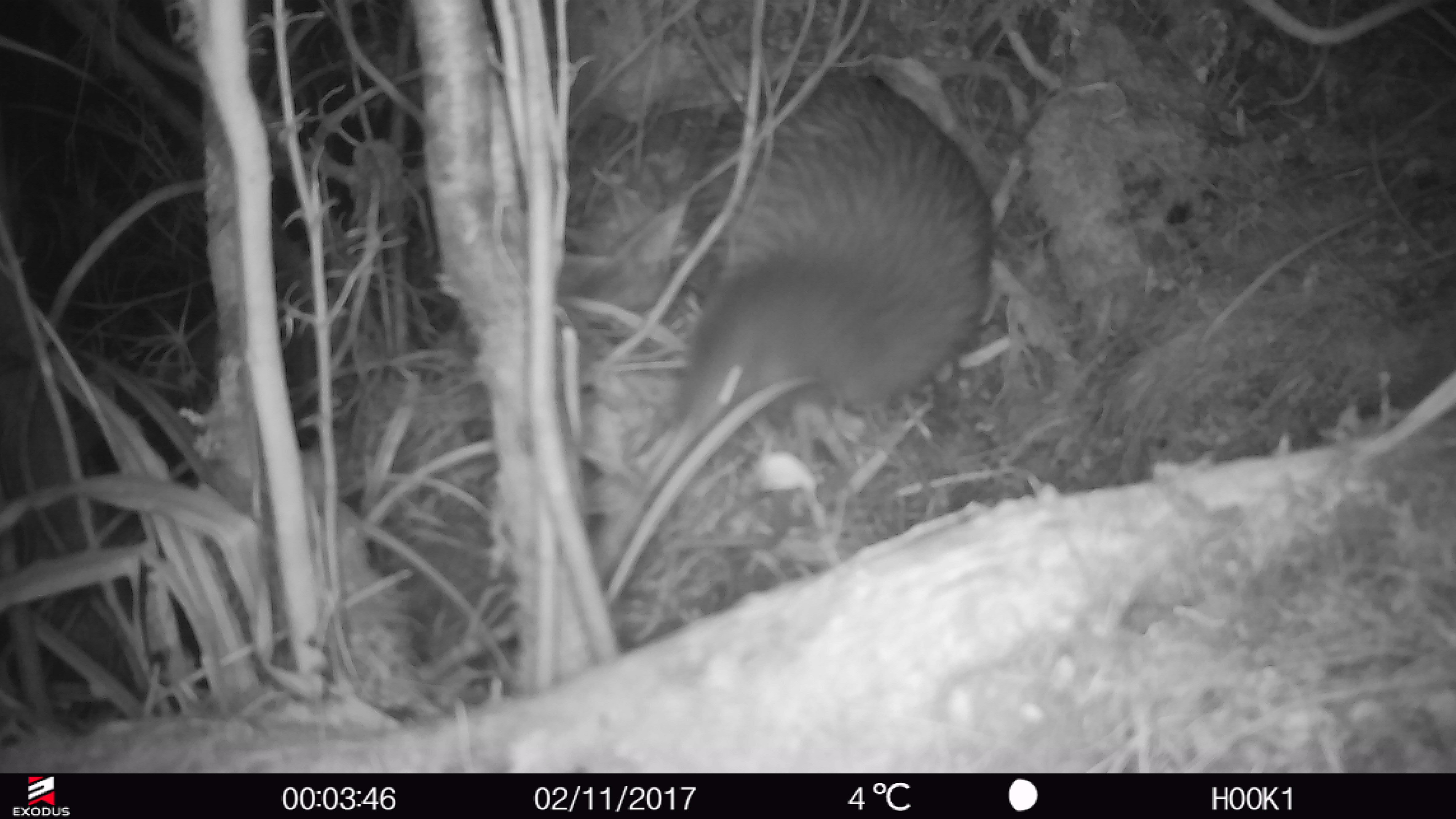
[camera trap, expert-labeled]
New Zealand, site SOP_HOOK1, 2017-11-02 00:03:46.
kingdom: Animalia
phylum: Chordata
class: Aves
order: Apterygiformes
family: Apterygidae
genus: Apteryx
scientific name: Apteryx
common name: kiwi